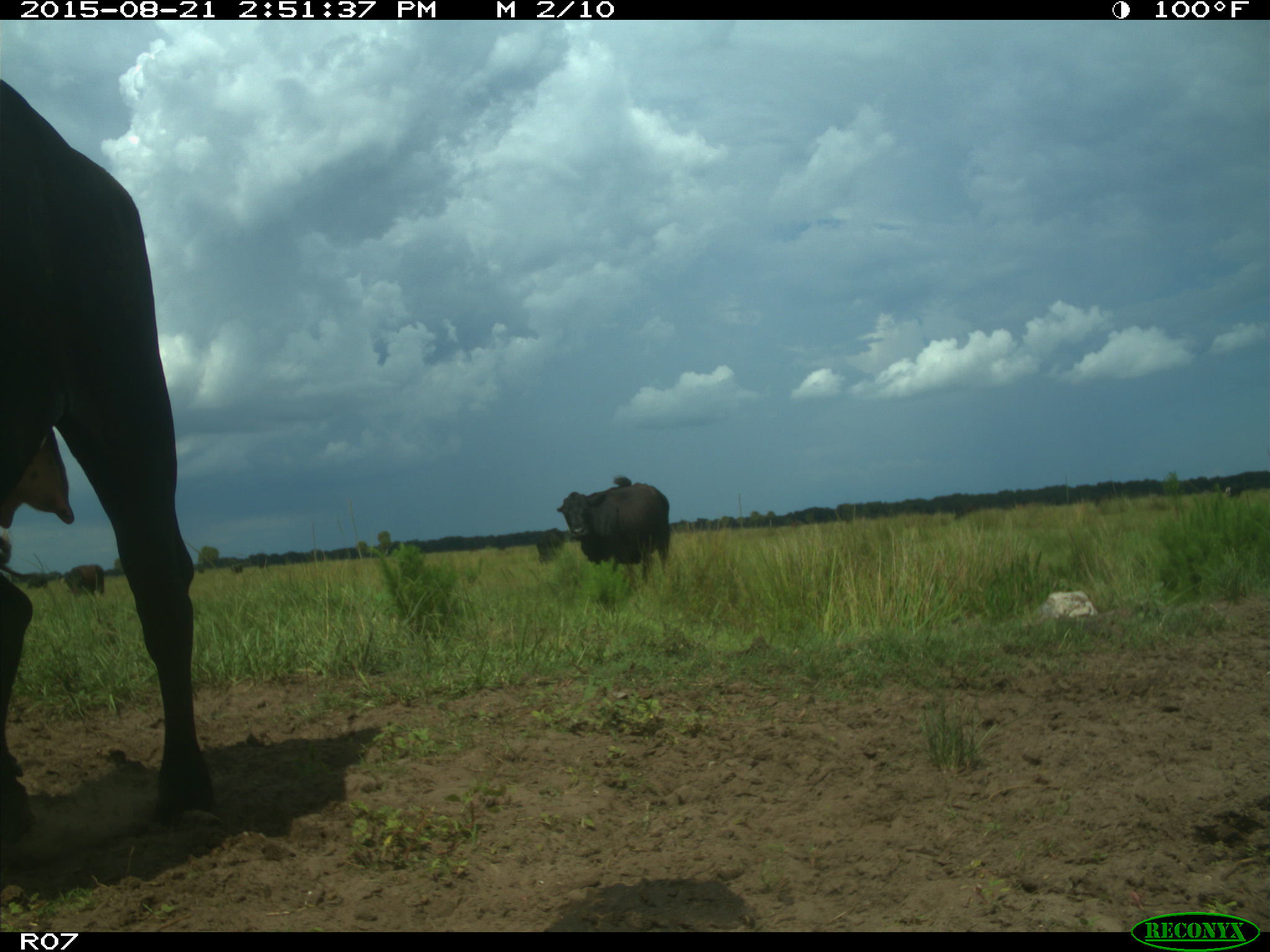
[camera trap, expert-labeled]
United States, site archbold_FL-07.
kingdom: Animalia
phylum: Chordata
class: Mammalia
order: Artiodactyla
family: Bovidae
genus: Bos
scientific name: Bos taurus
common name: domestic cow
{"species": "Bos taurus (domestic cow)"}